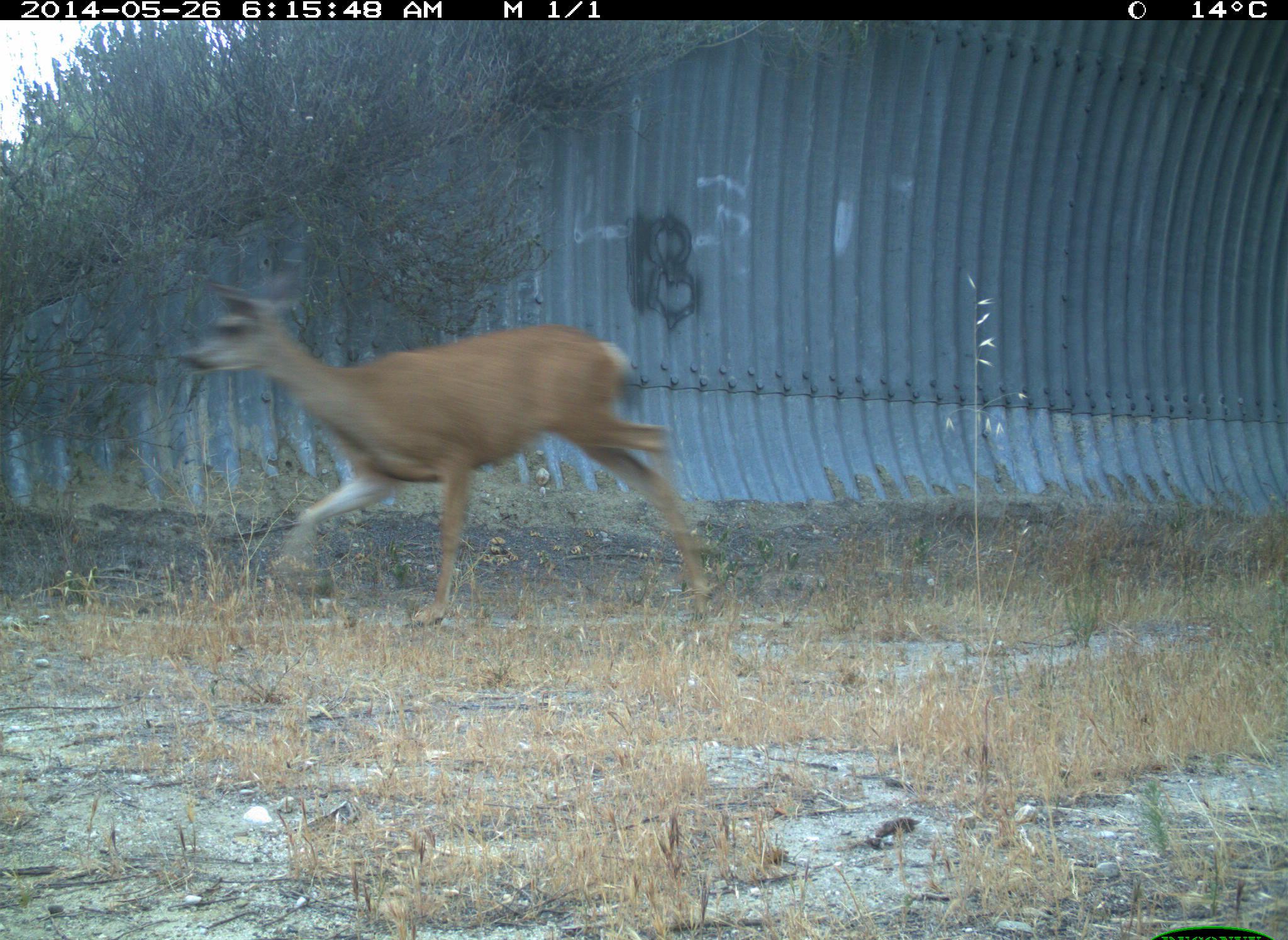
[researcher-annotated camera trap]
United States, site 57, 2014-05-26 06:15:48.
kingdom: Animalia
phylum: Chordata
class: Mammalia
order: Artiodactyla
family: Cervidae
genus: Odocoileus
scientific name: Odocoileus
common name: deer